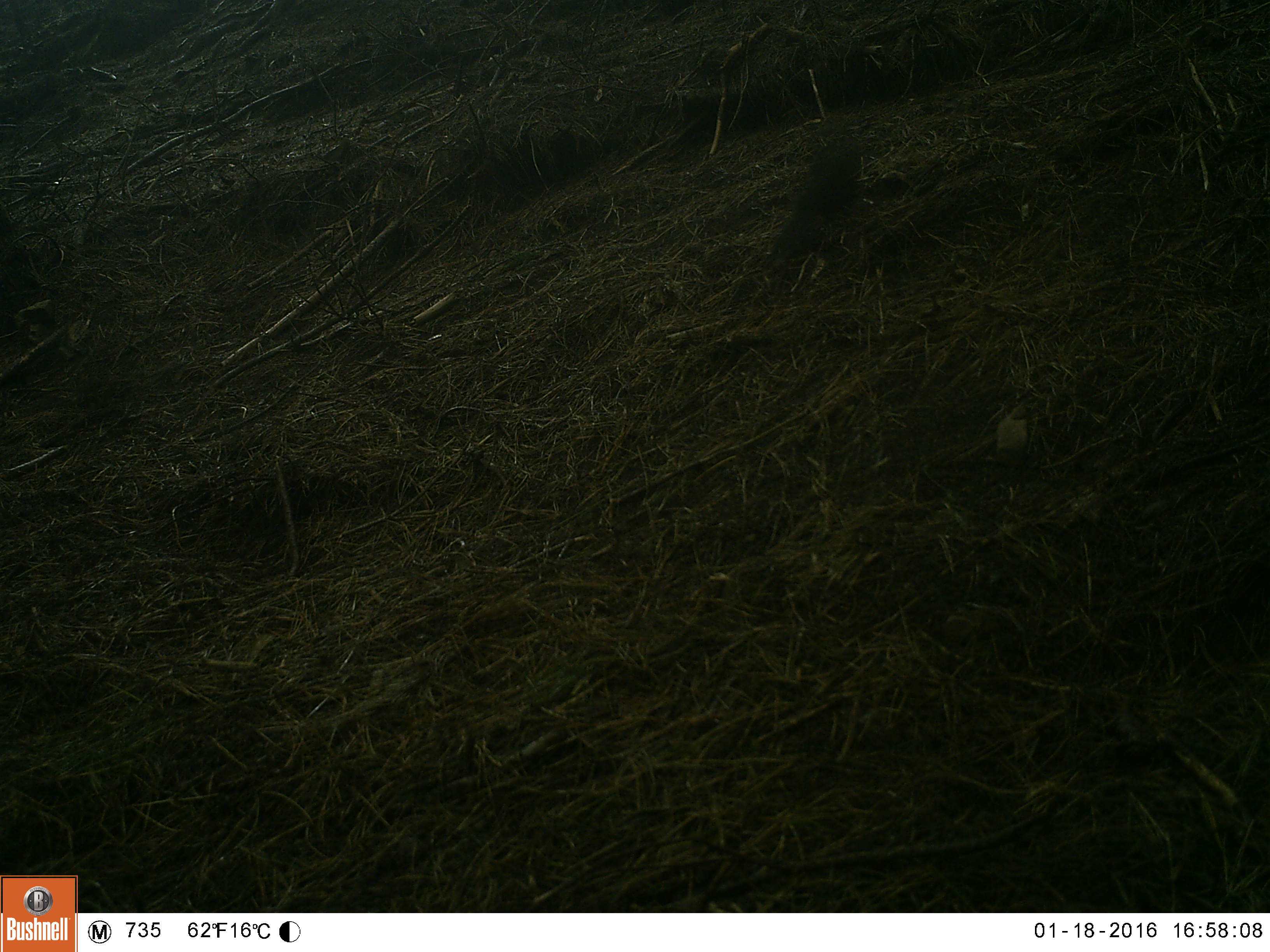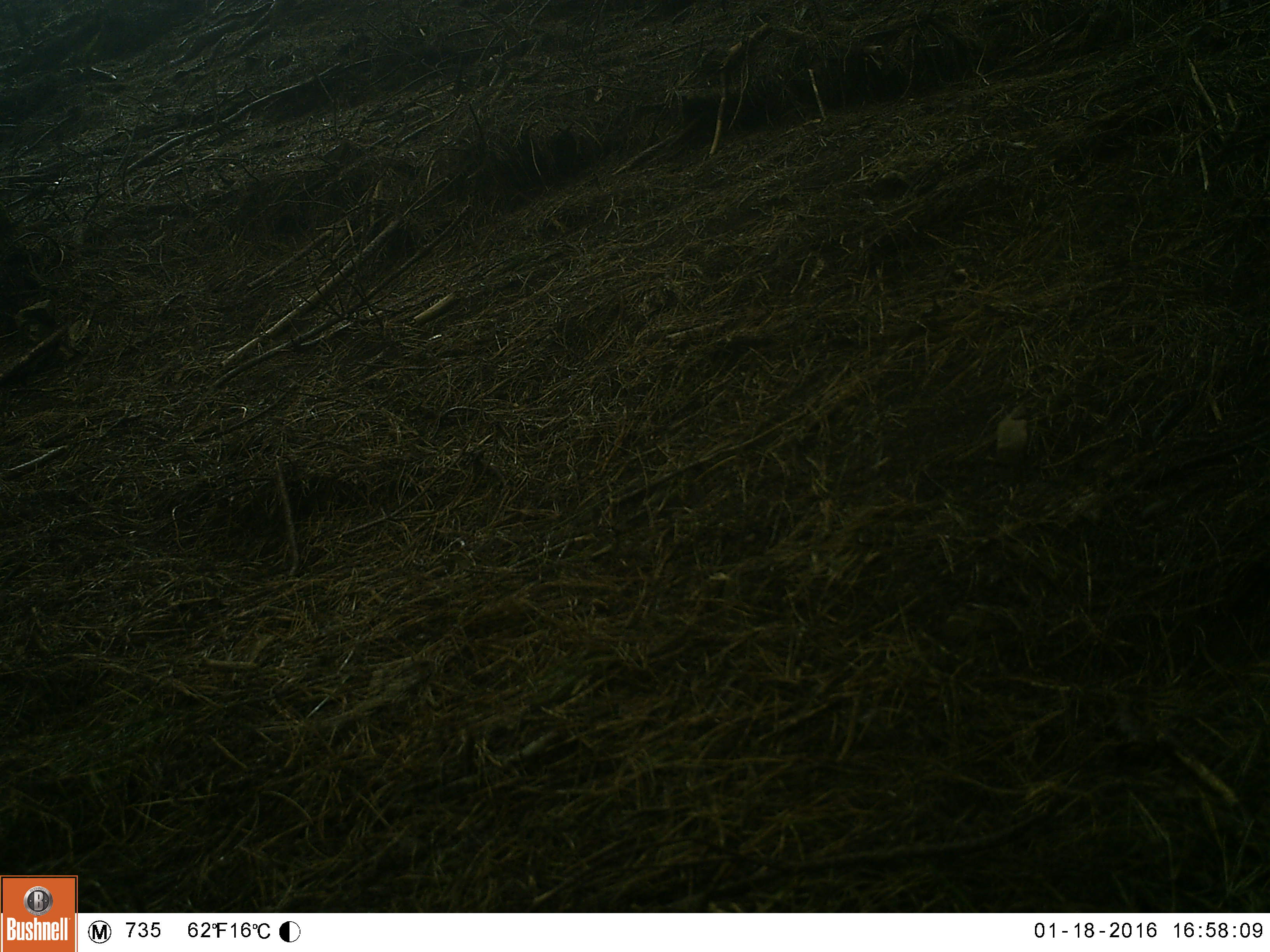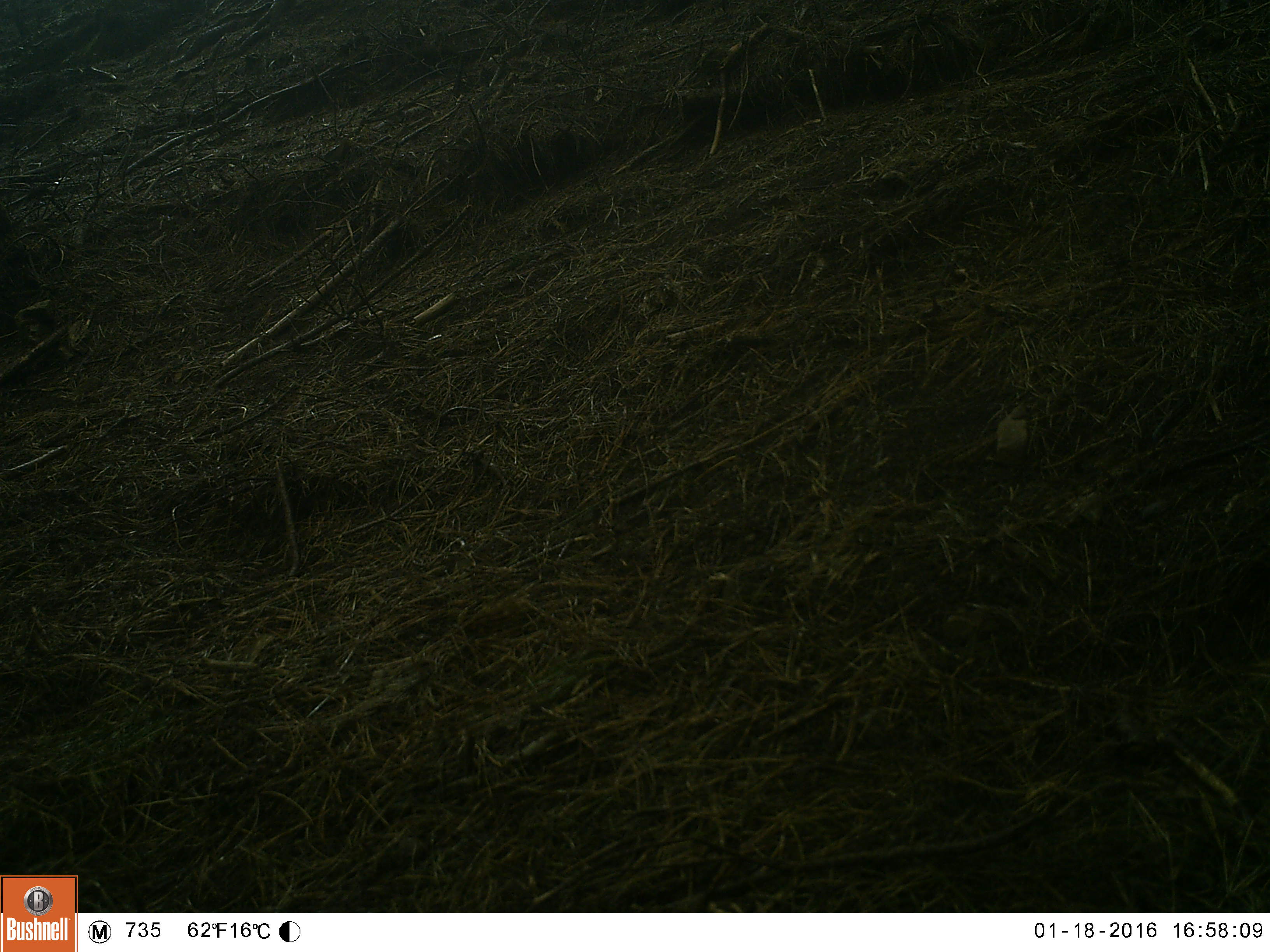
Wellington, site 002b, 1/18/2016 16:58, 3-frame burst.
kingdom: Animalia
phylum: Chordata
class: Aves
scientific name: Aves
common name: bird